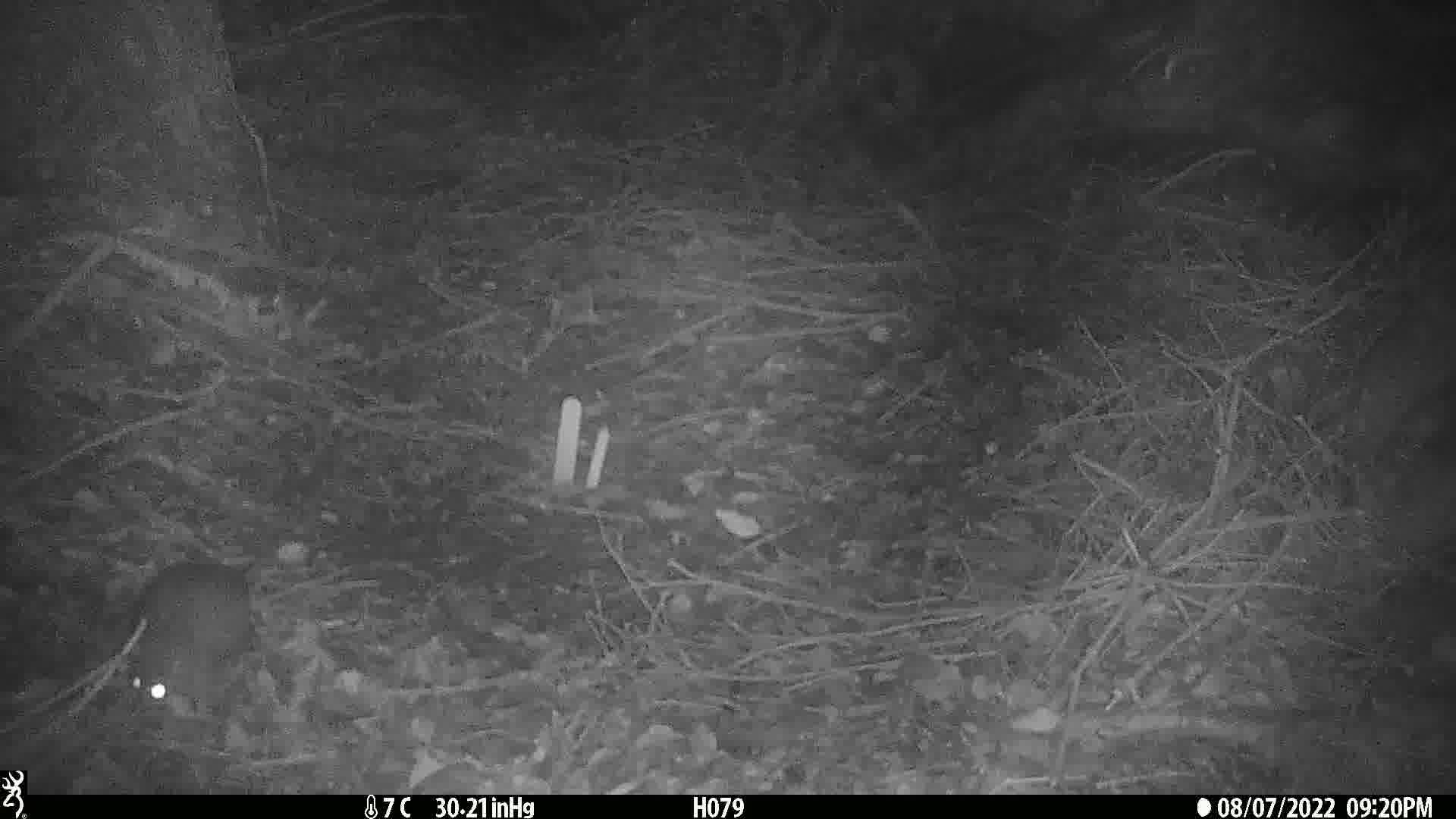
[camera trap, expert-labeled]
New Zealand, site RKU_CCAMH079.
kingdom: Animalia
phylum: Chordata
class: Mammalia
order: Rodentia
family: Muridae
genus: Rattus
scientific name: Rattus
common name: rat